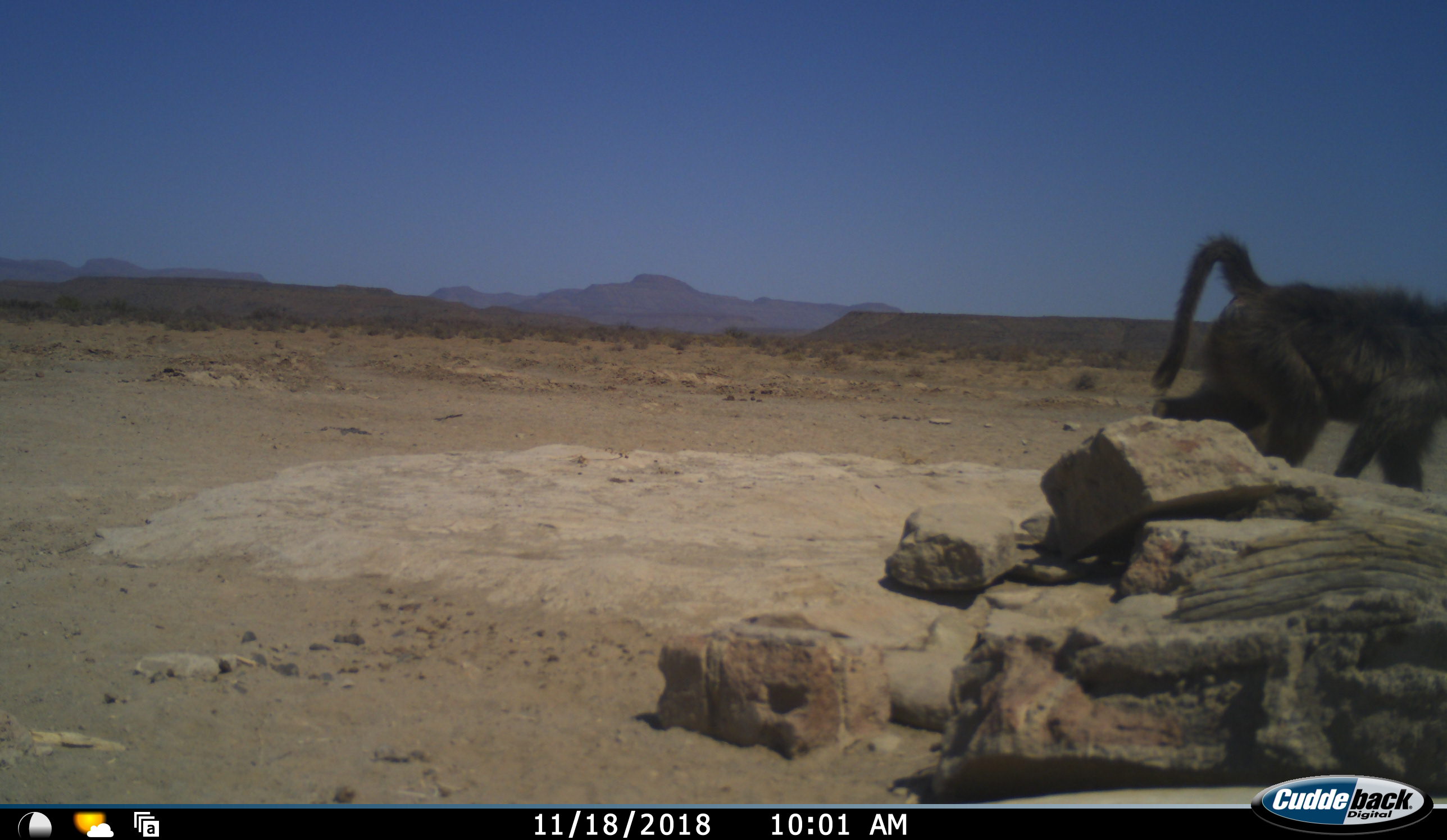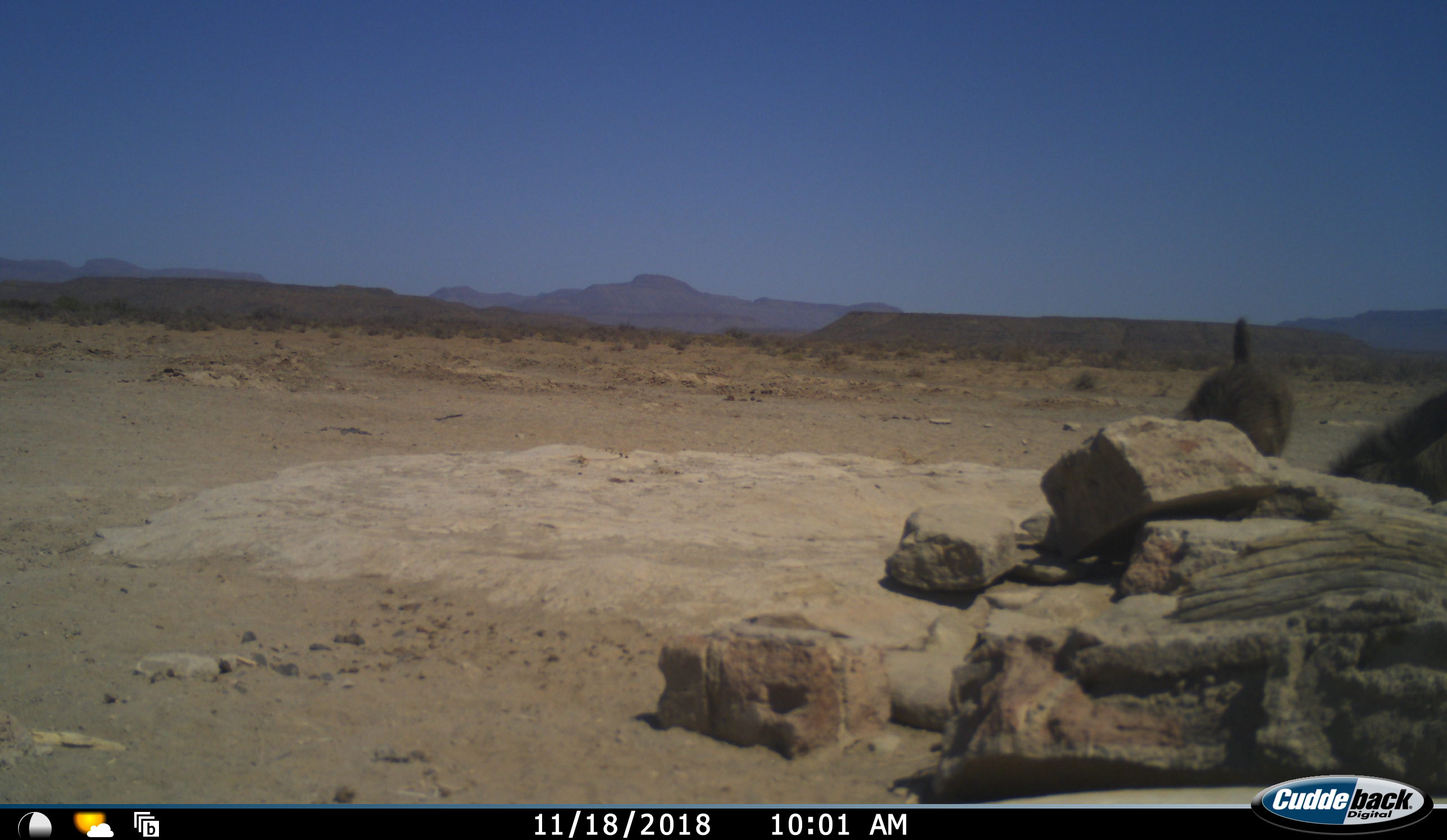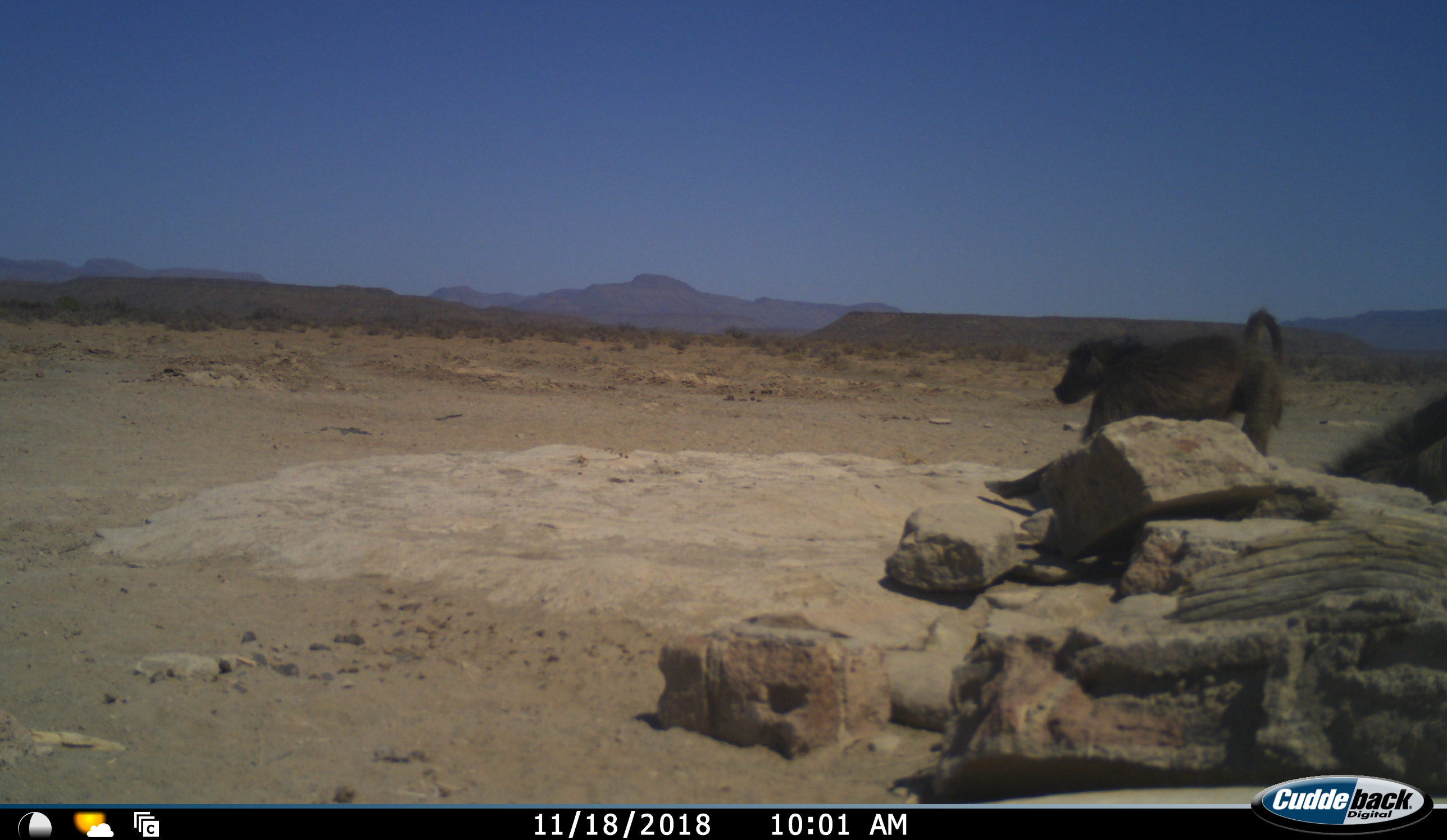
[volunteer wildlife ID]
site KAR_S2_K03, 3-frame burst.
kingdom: Animalia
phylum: Chordata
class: Mammalia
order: Primates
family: Cercopithecidae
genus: Papio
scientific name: Papio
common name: baboon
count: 2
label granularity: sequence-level